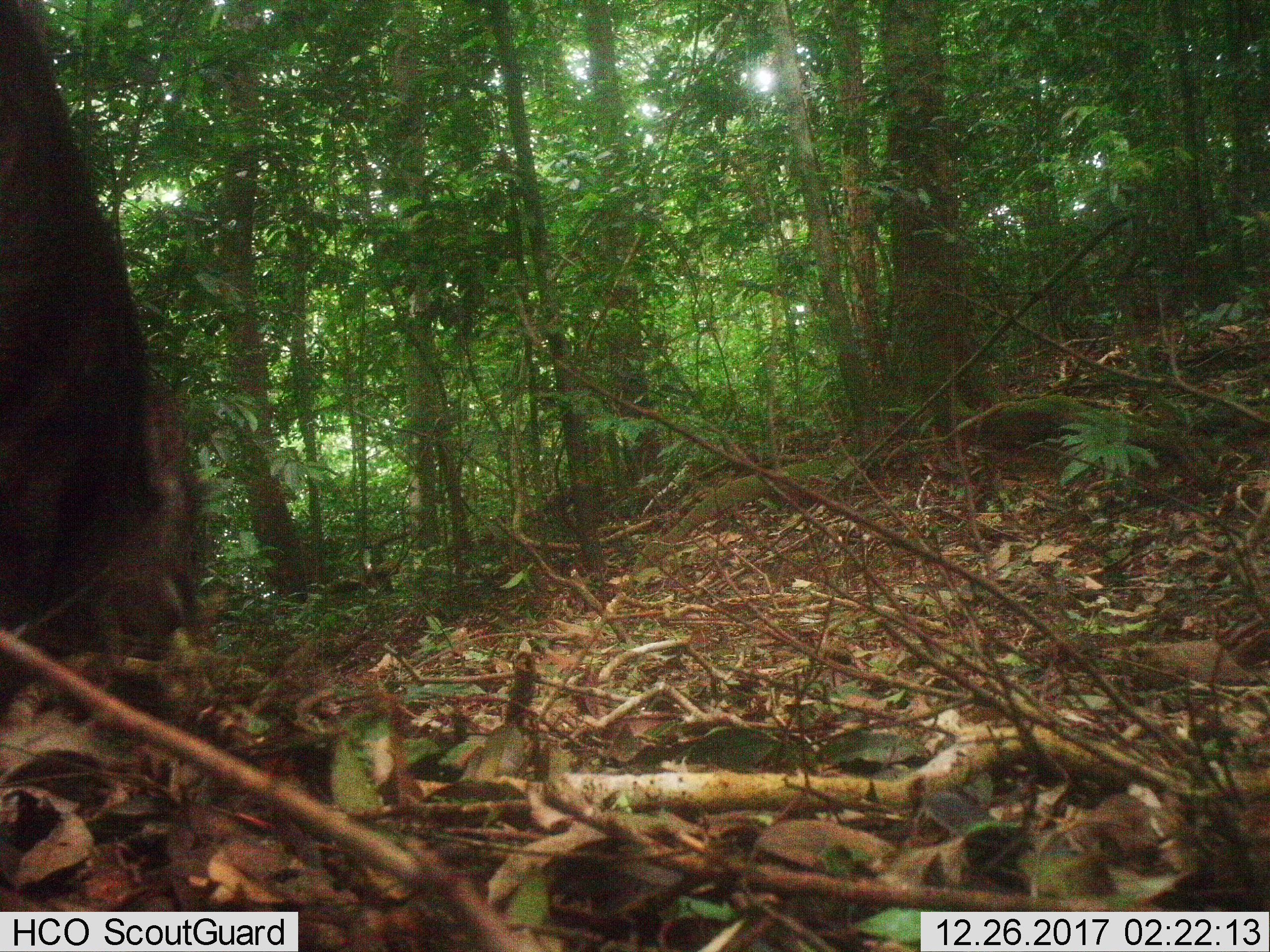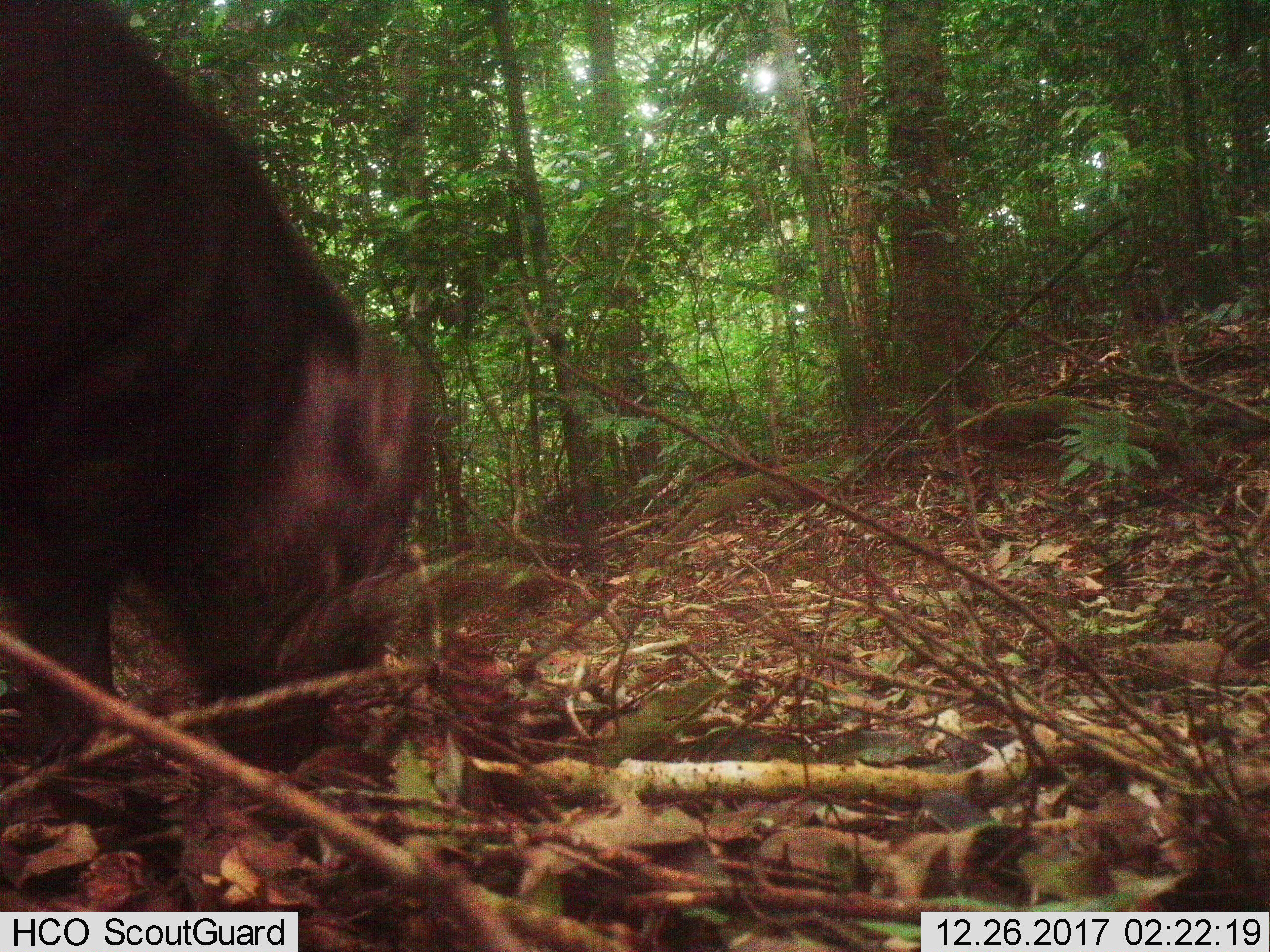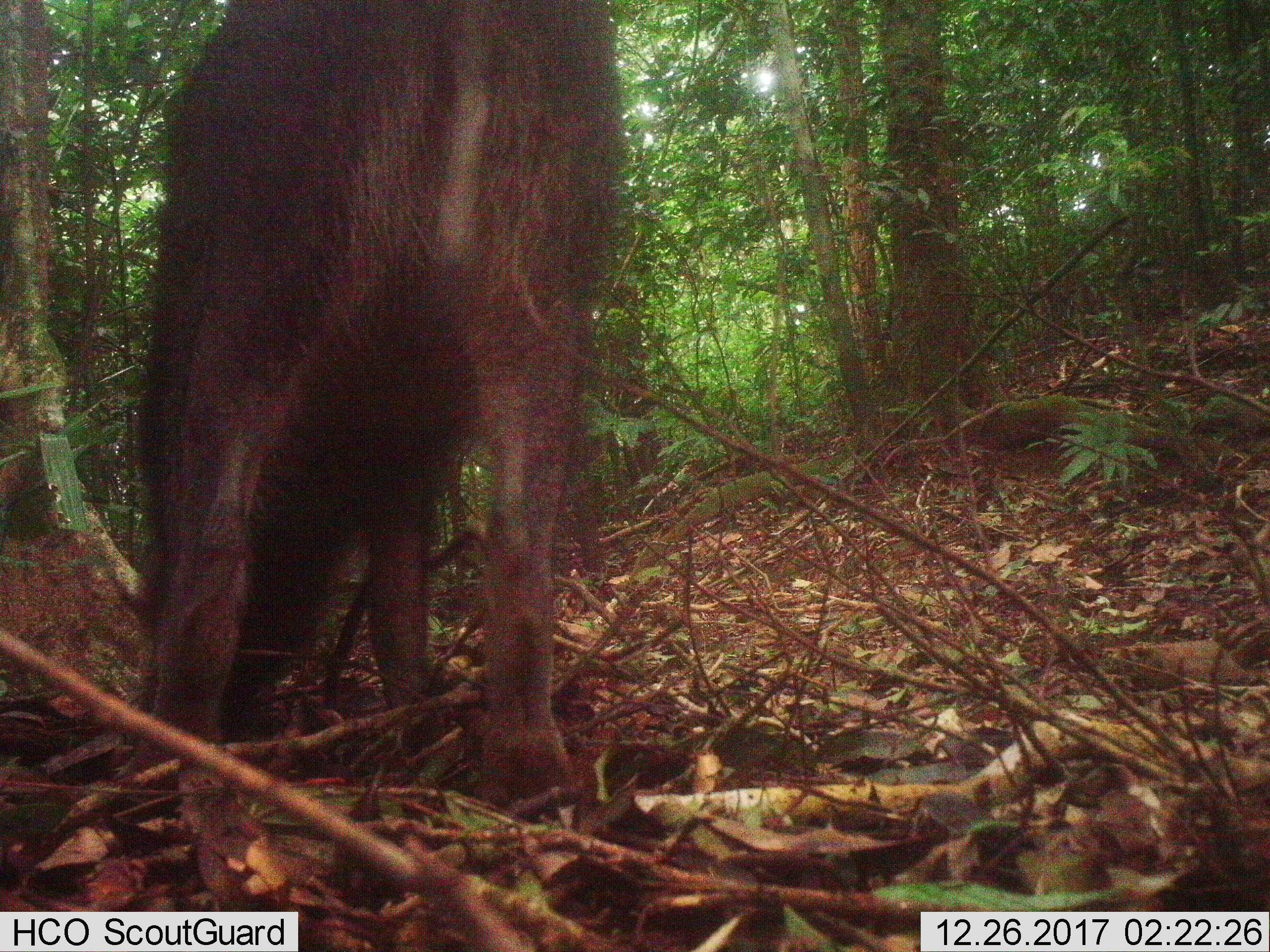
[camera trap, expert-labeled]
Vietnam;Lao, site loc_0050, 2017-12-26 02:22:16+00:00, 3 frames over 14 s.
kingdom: Animalia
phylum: Chordata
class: Mammalia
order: Artiodactyla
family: Suidae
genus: Sus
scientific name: Sus scrofa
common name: eurasian wild pig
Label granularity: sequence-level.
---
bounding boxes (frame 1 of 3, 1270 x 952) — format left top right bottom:
eurasian wild pig: 0 0 206 657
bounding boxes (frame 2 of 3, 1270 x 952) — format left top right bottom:
eurasian wild pig: 0 0 431 773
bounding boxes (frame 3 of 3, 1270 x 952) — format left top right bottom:
eurasian wild pig: 107 0 622 806